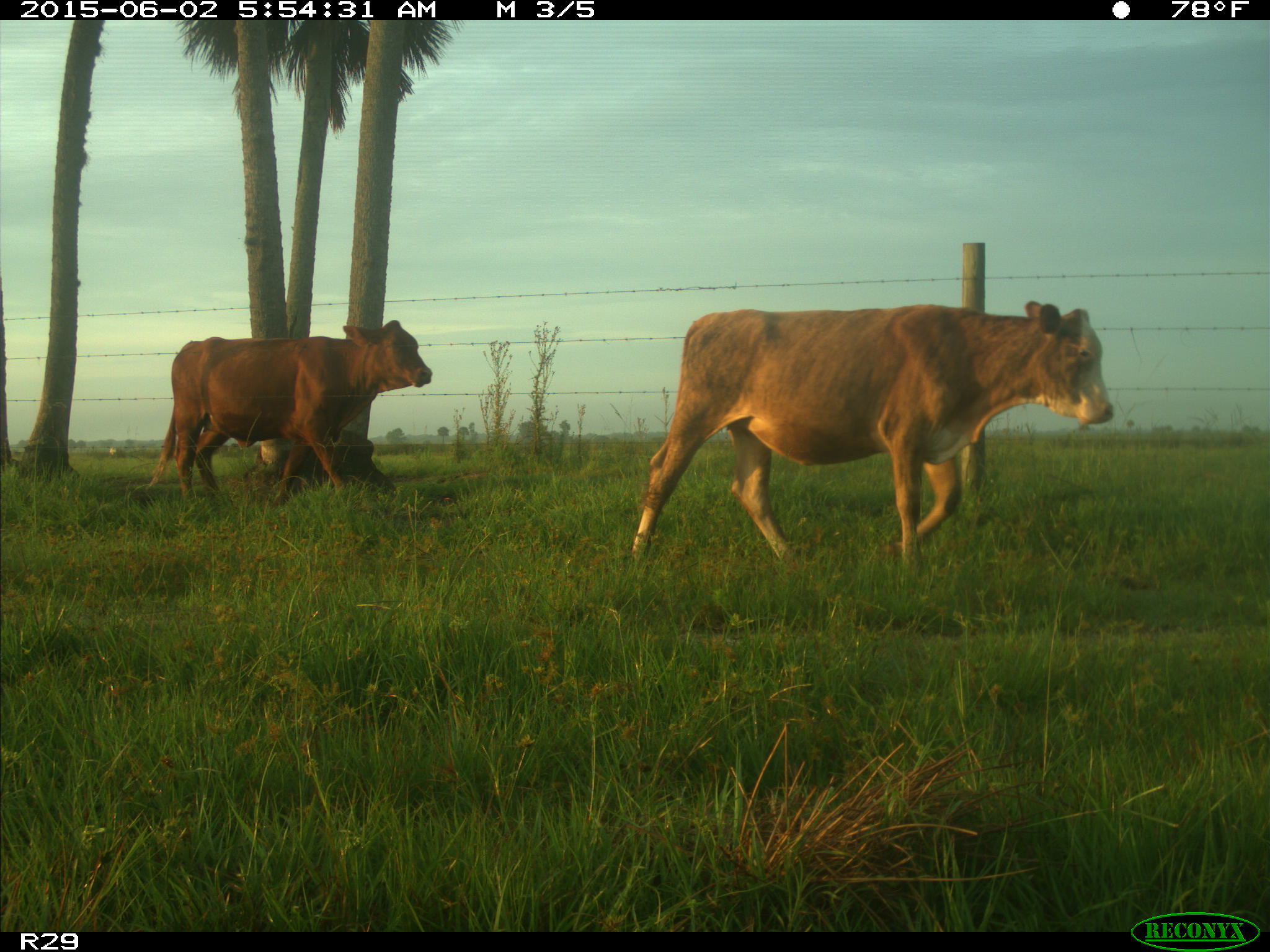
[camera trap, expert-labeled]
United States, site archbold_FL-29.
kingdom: Animalia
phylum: Chordata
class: Mammalia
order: Artiodactyla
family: Bovidae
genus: Bos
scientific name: Bos taurus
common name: domestic cow